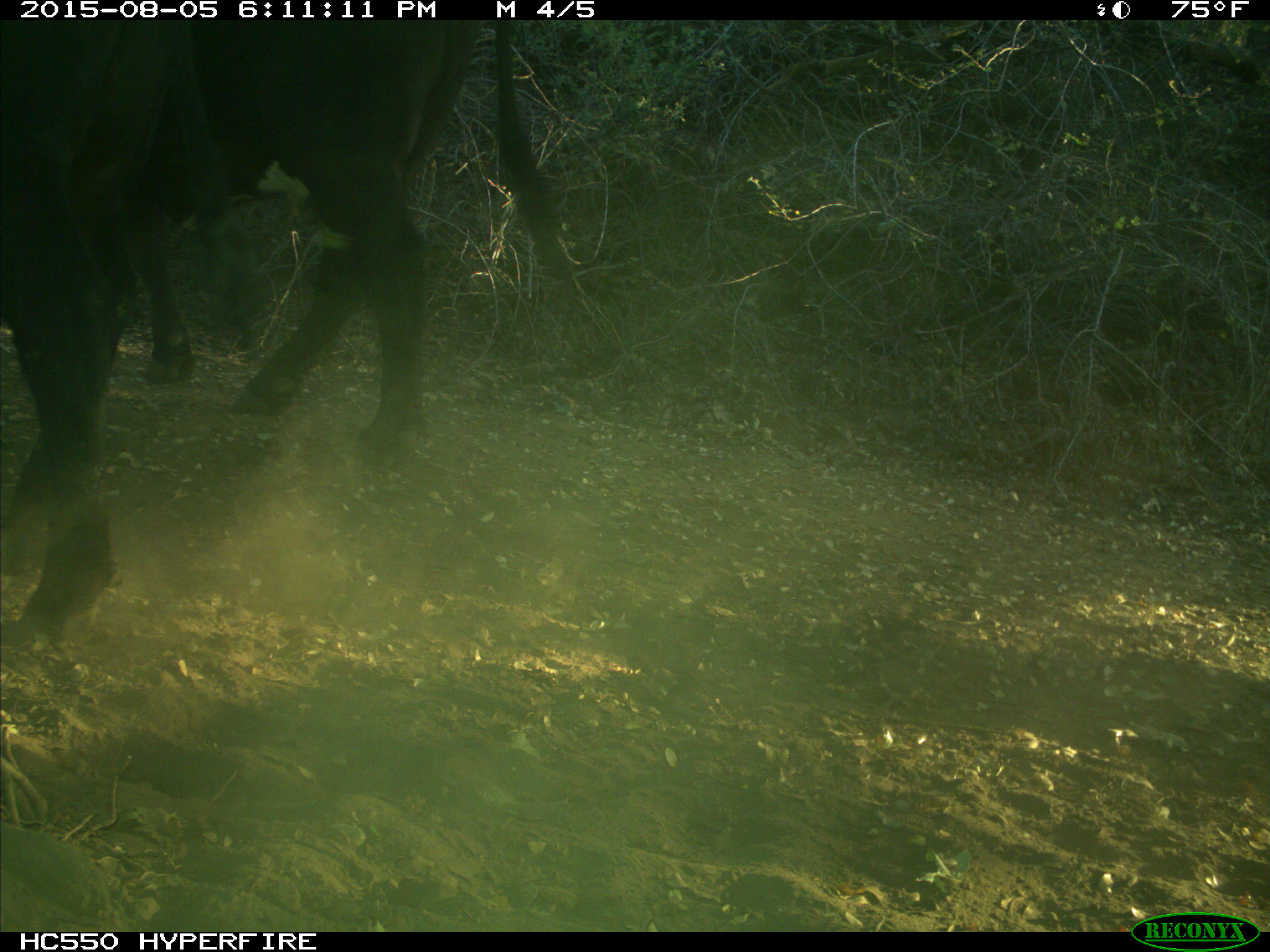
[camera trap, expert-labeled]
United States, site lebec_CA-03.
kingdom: Animalia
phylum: Chordata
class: Mammalia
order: Artiodactyla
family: Bovidae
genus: Bos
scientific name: Bos taurus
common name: domestic cow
Bos taurus (domestic cow).